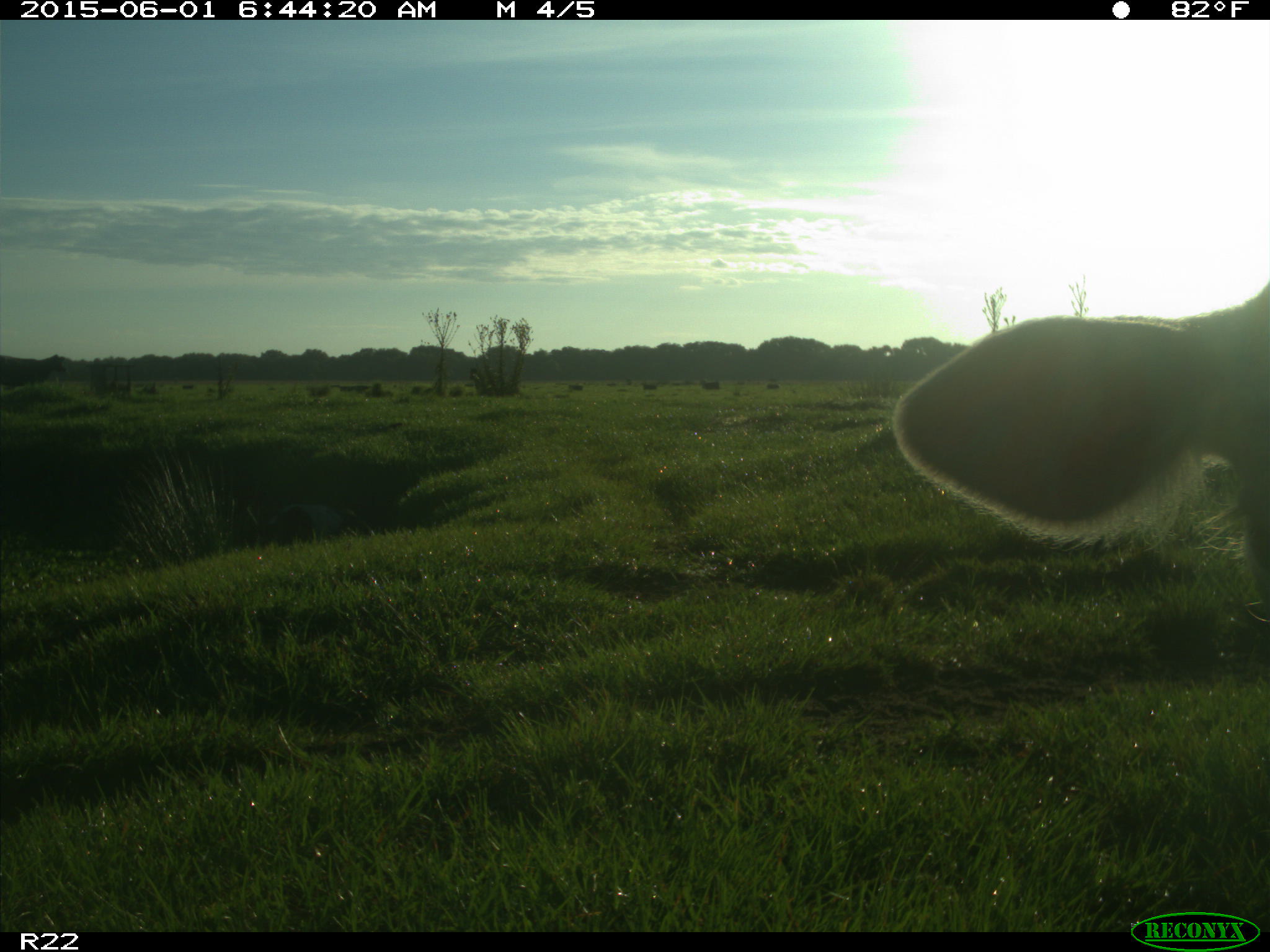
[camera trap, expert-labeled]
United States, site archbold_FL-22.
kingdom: Animalia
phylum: Chordata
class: Mammalia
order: Artiodactyla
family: Bovidae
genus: Bos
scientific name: Bos taurus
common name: domestic cow